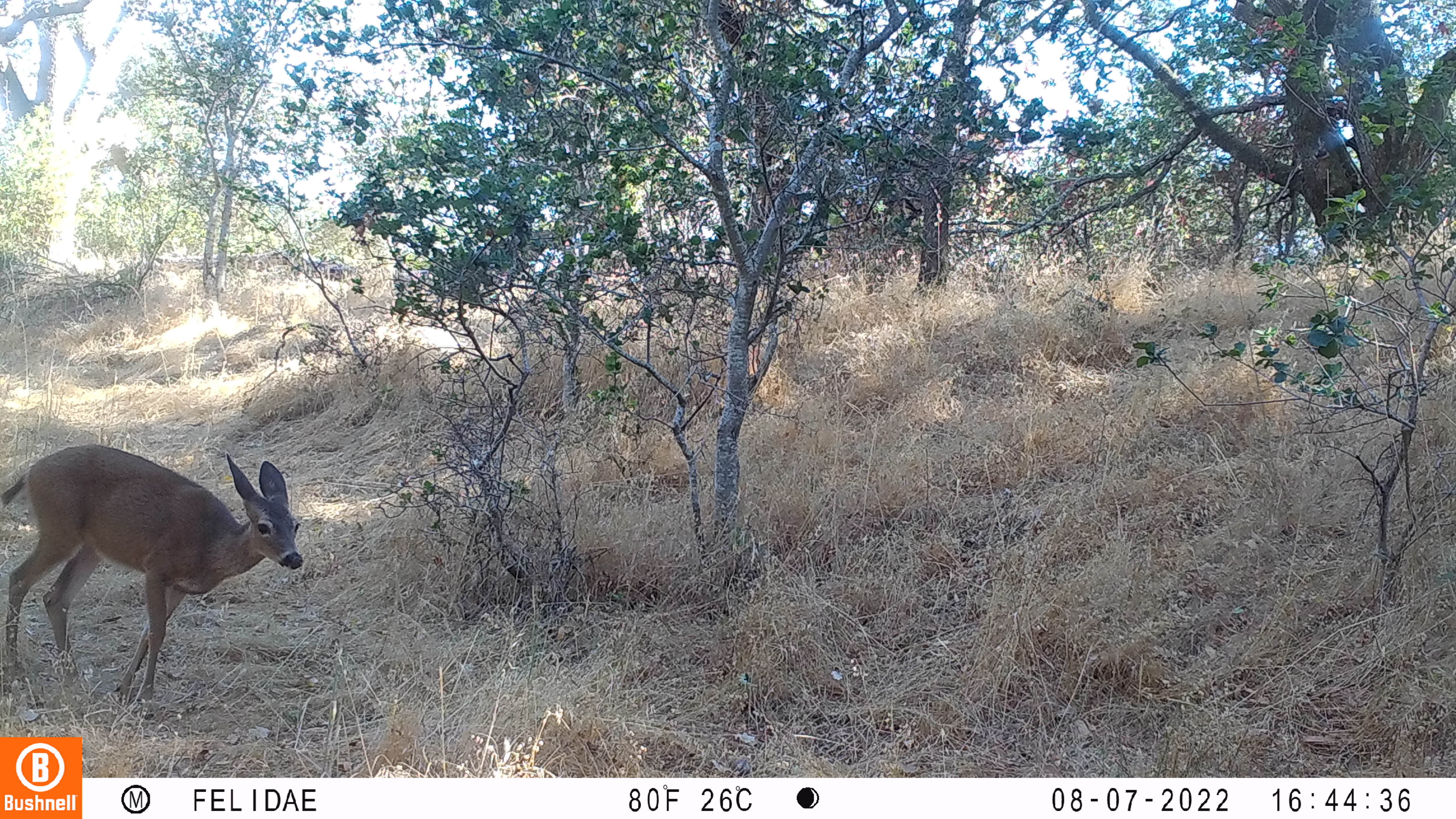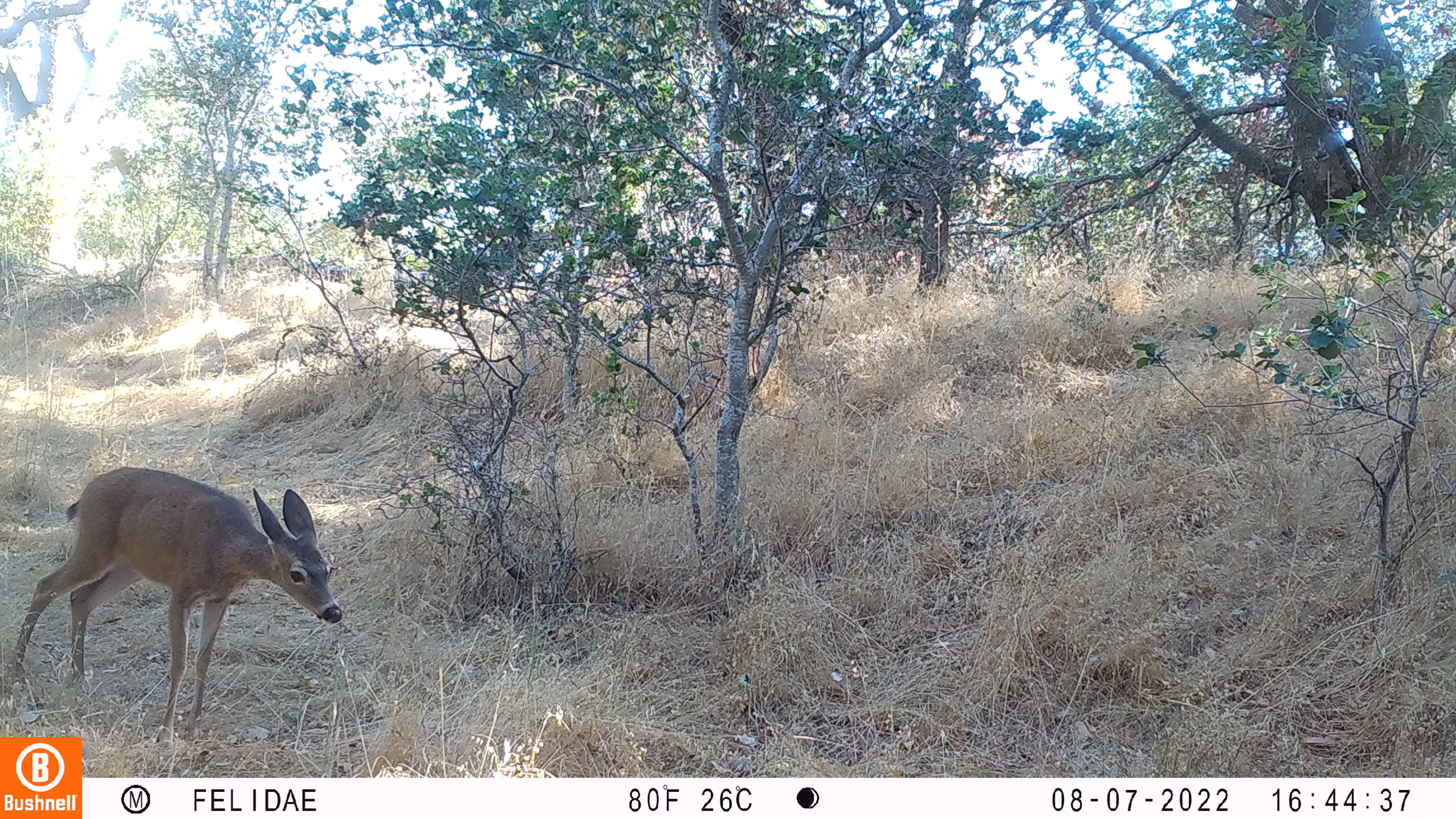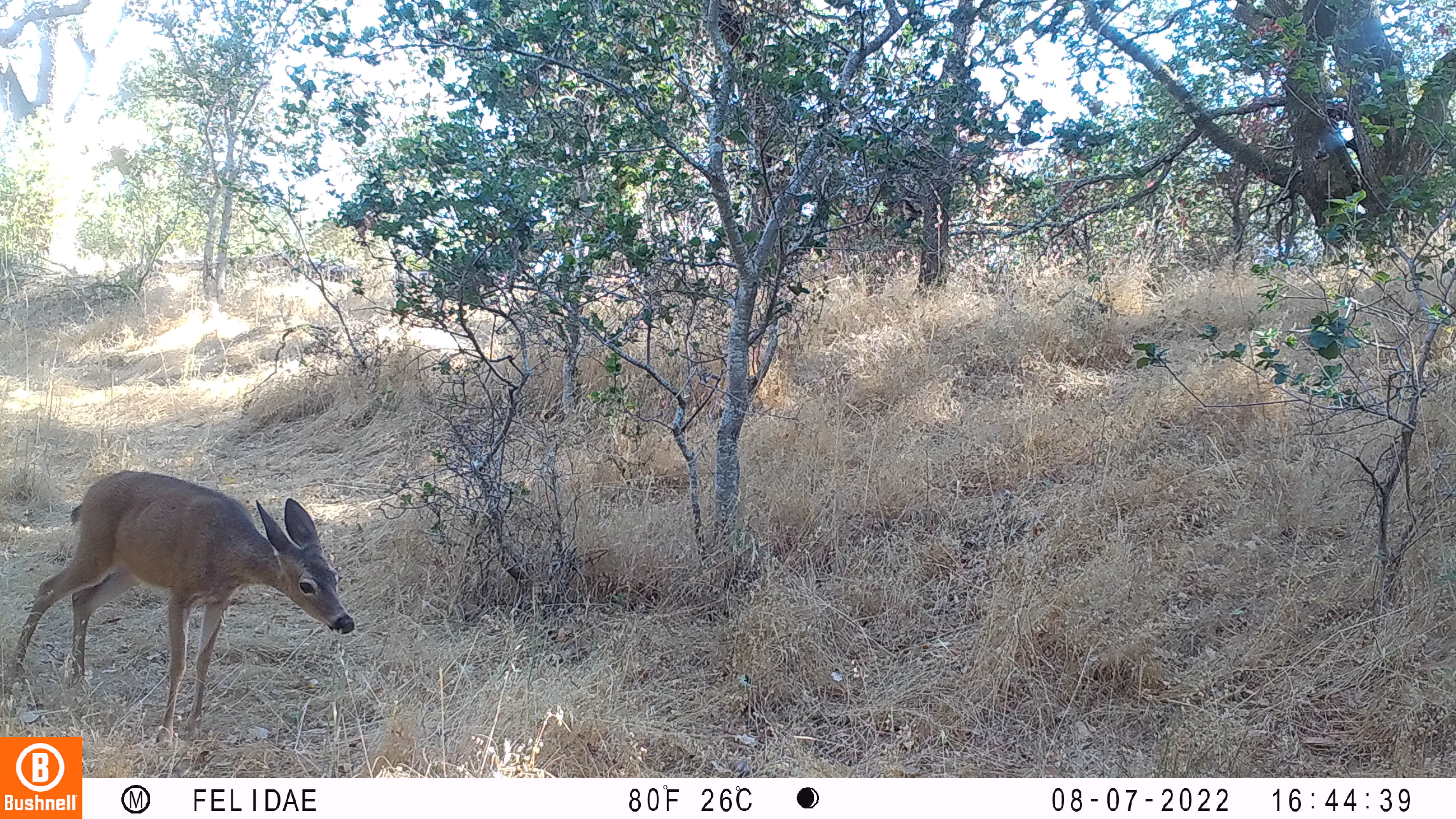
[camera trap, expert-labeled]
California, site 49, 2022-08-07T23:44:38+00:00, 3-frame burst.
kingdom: Animalia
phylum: Chordata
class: Mammalia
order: Artiodactyla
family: Cervidae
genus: Odocoileus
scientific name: Odocoileus hemionus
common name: mule deer